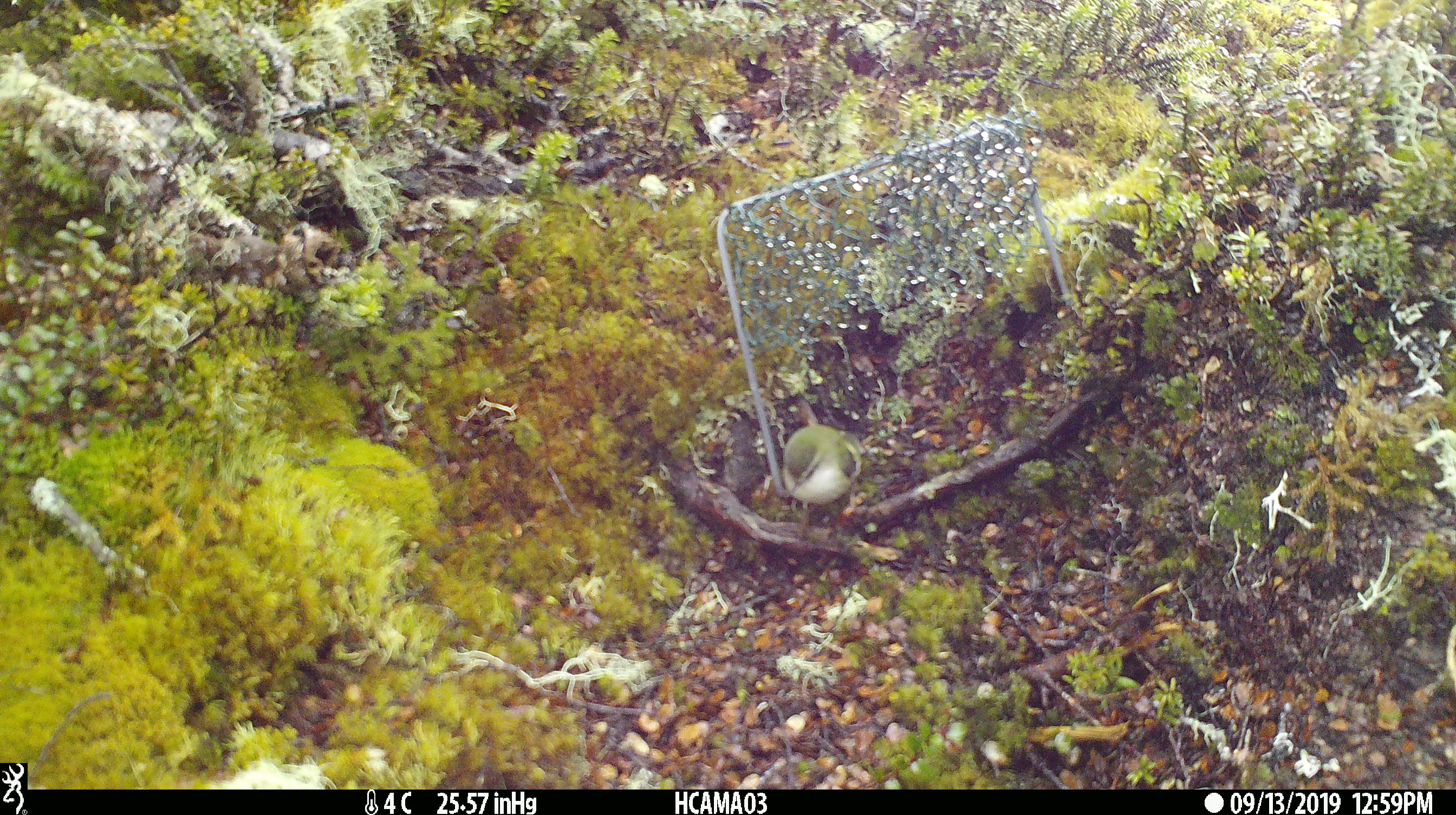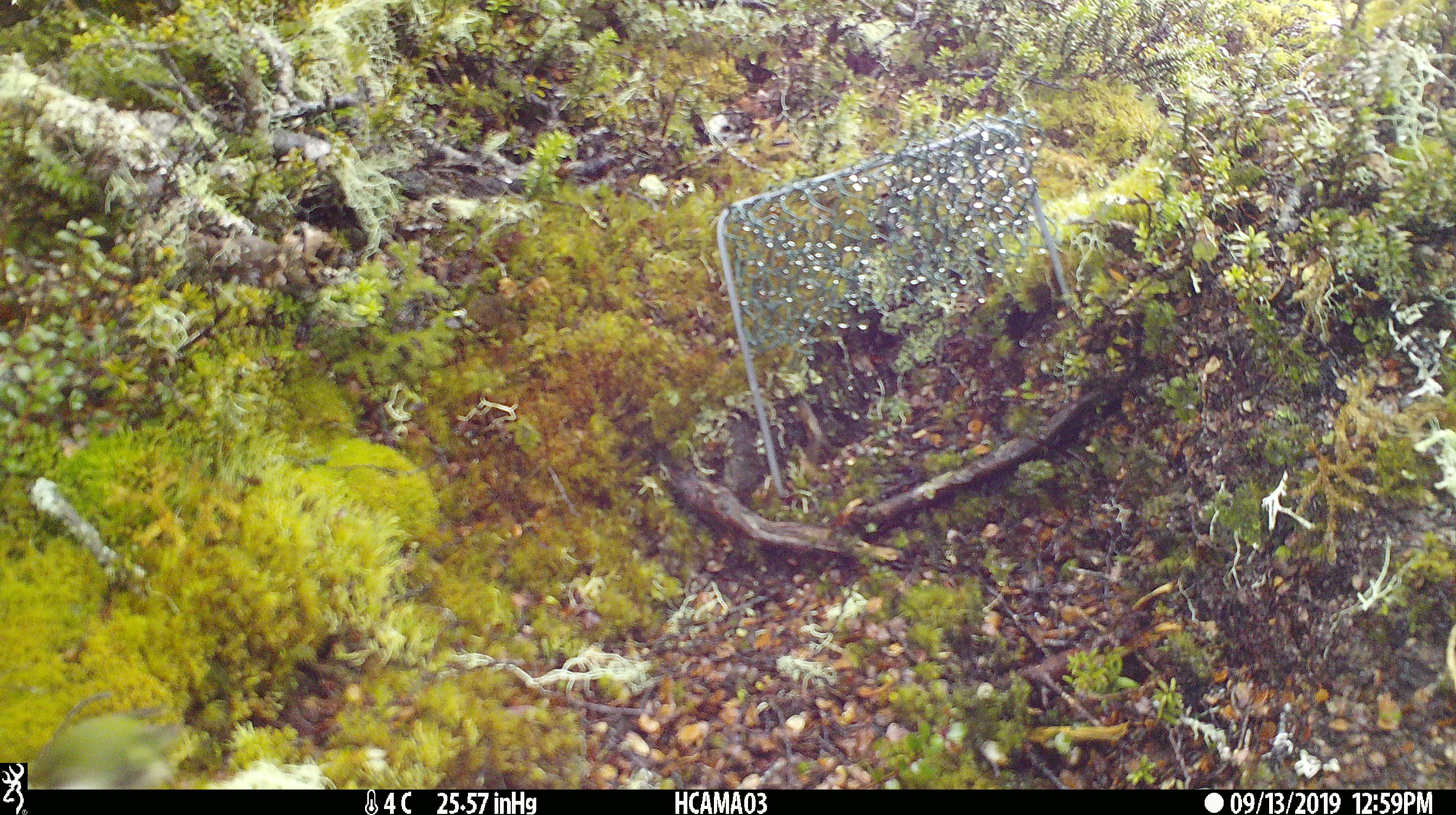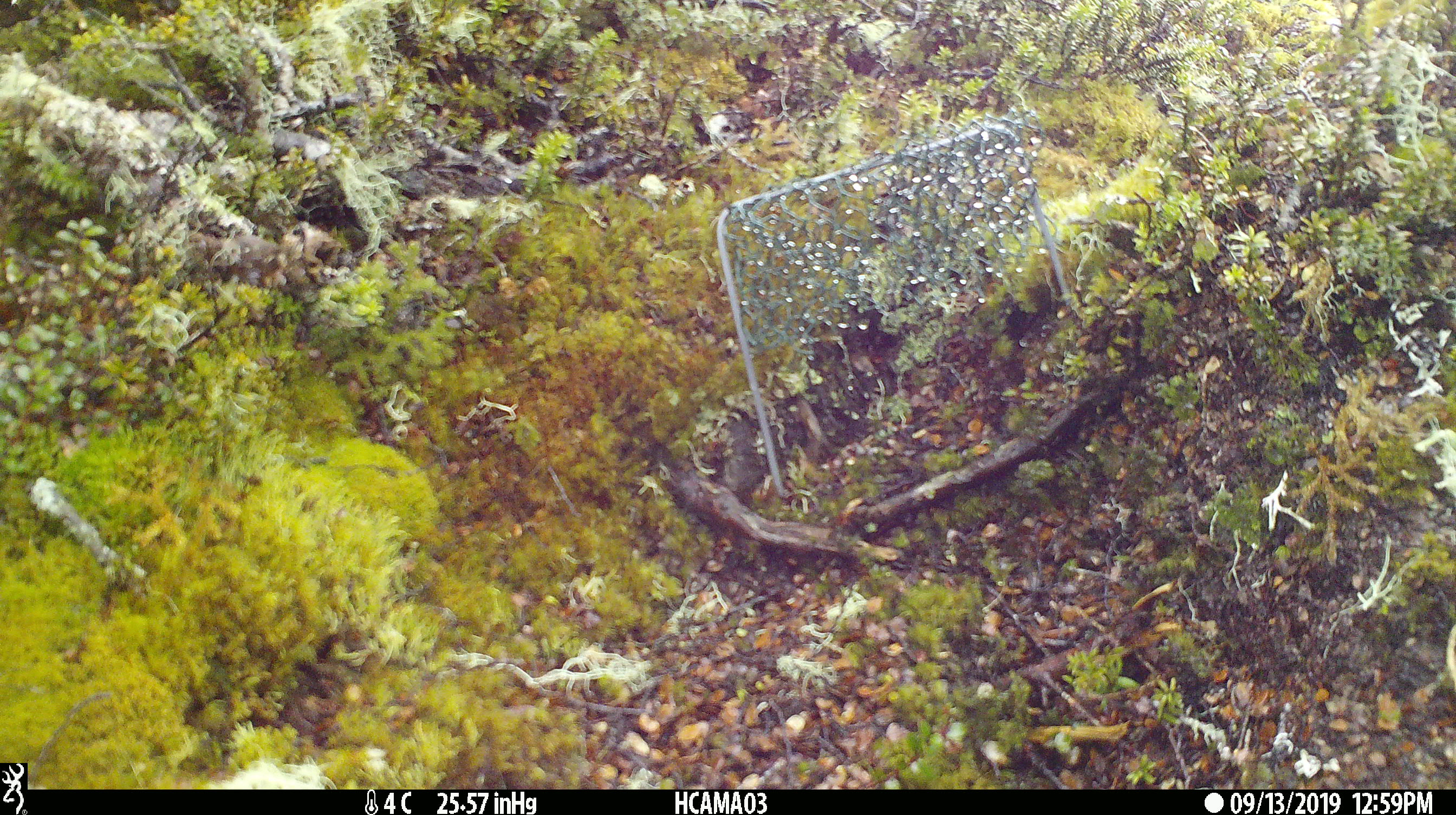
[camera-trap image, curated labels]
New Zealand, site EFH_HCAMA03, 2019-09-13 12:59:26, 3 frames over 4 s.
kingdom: Animalia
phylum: Chordata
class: Aves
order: Passeriformes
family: Acanthisittidae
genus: Acanthisitta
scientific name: Acanthisitta chloris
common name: rifleman